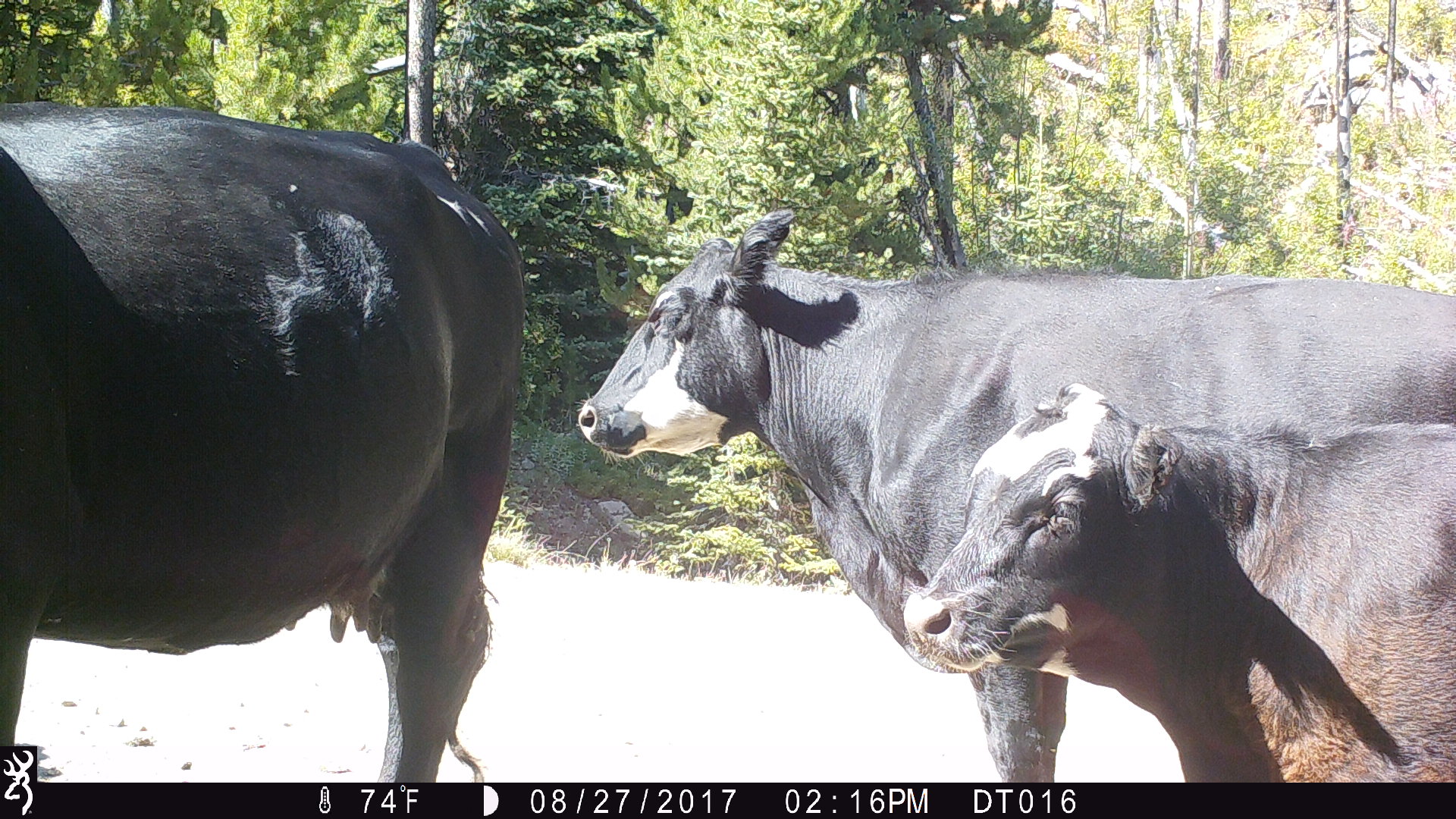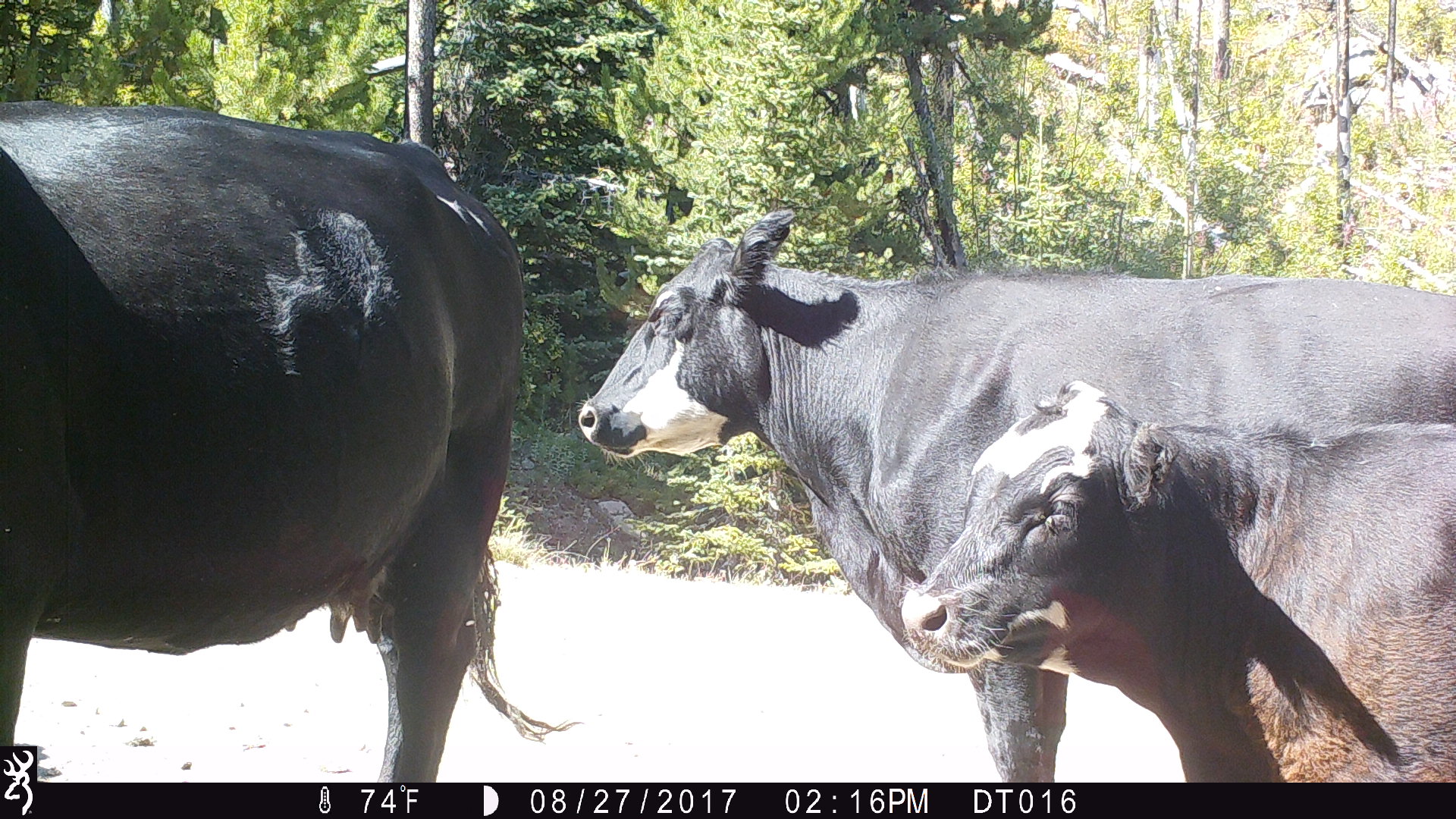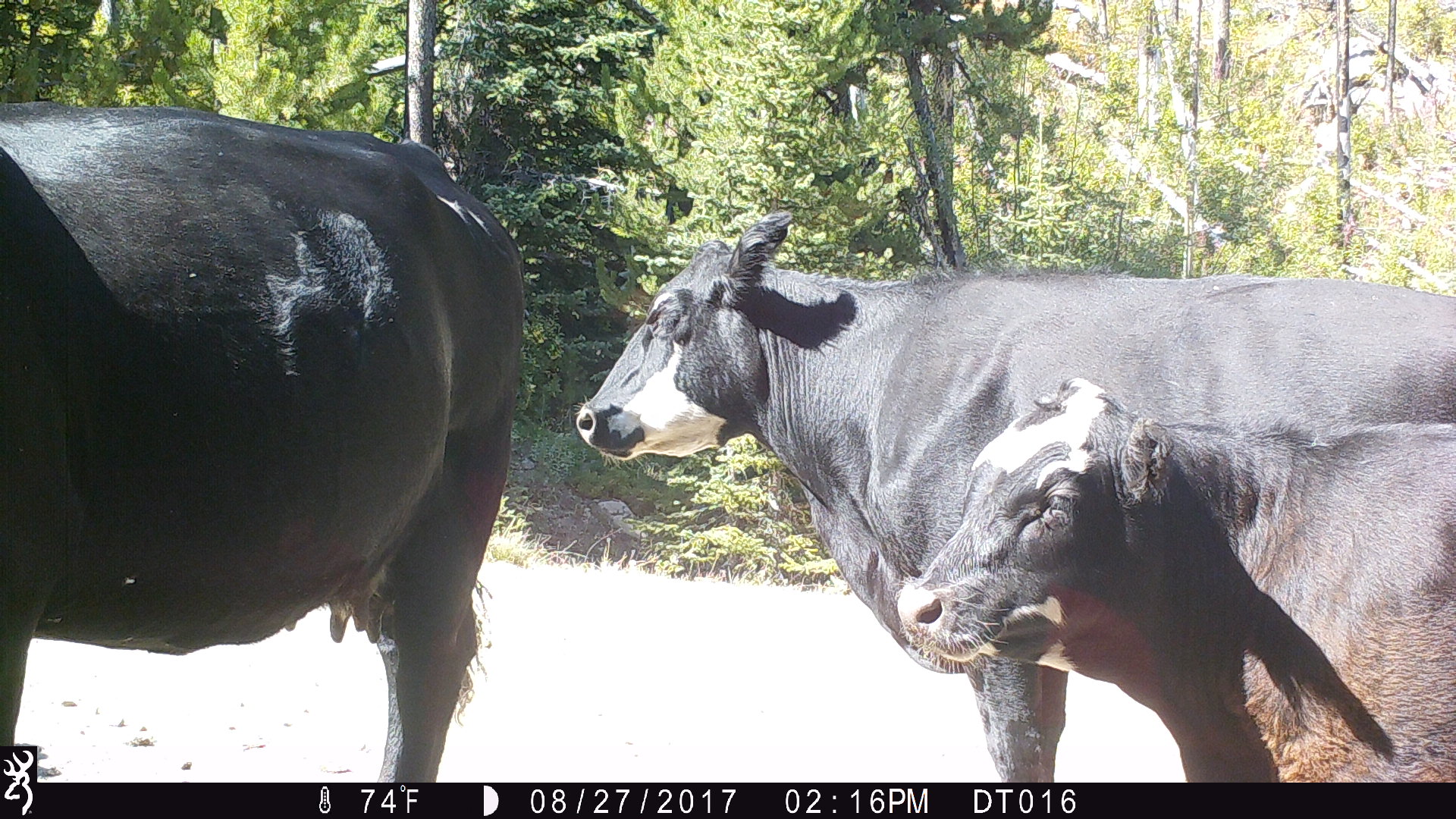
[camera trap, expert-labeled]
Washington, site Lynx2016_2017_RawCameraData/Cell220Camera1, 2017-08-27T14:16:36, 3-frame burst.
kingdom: Animalia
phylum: Chordata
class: Mammalia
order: Artiodactyla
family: Bovidae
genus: Bos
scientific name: Bos taurus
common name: domestic cattle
Domestic cattle (Bos taurus). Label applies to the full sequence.